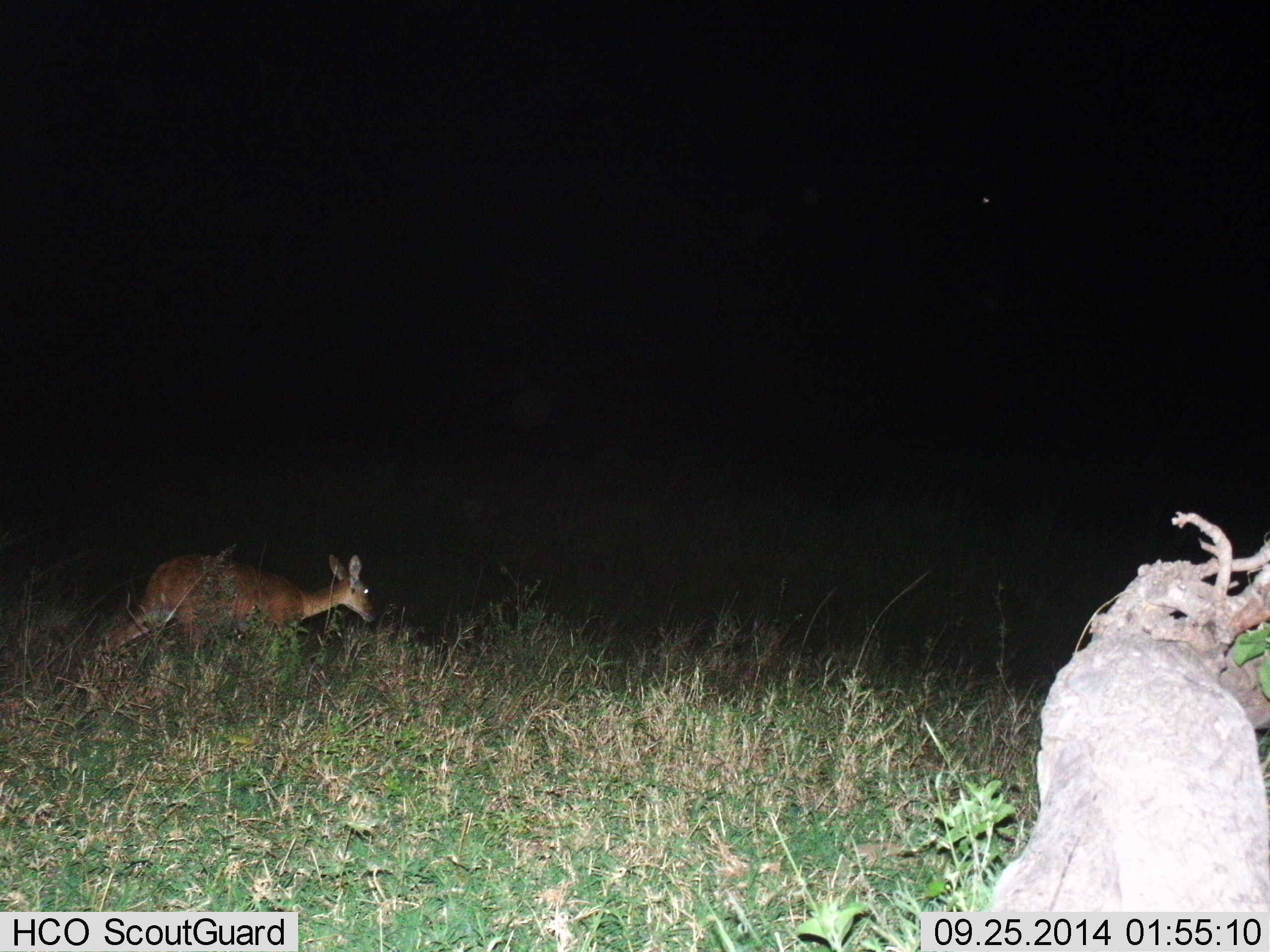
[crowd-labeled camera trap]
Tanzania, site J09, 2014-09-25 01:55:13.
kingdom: Animalia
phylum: Chordata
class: Mammalia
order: Artiodactyla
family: Bovidae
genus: Redunca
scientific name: Redunca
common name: reedbuck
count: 1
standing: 10%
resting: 0%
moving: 90%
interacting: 0%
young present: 0%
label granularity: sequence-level